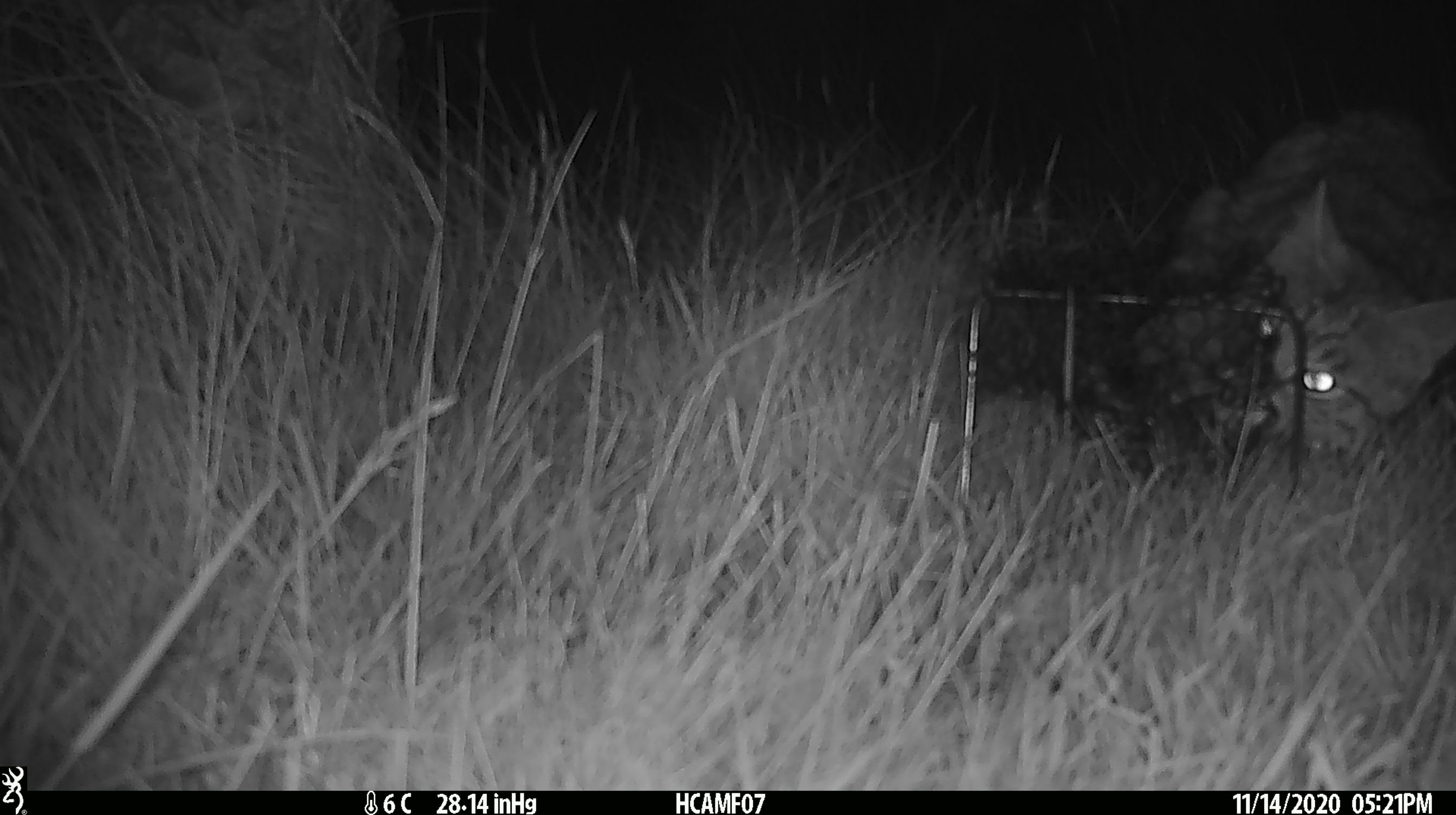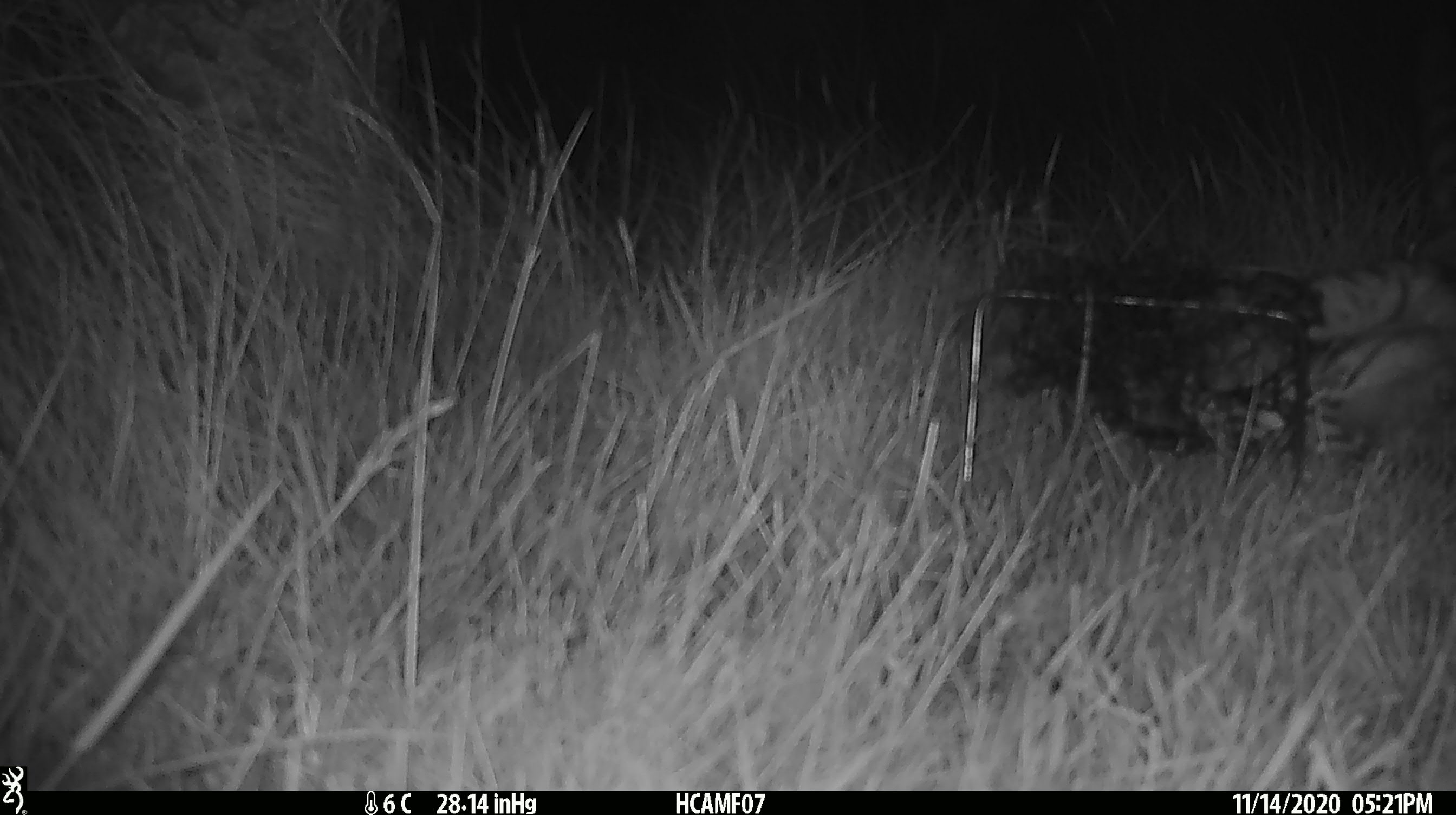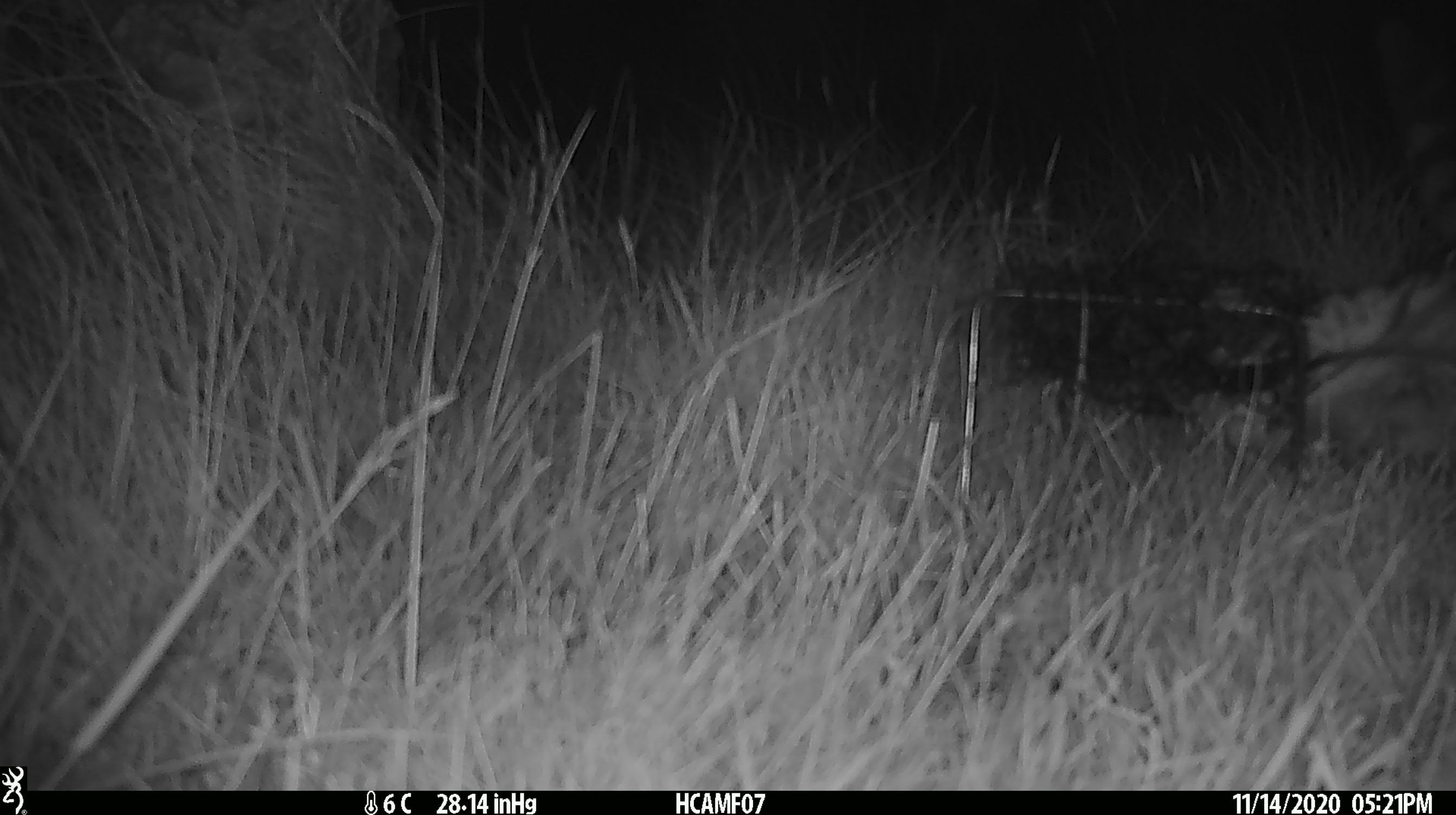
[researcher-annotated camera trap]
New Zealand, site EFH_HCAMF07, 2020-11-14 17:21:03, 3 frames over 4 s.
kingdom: Animalia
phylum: Chordata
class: Mammalia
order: Carnivora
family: Felidae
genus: Felis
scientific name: Felis catus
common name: domestic cat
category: cat